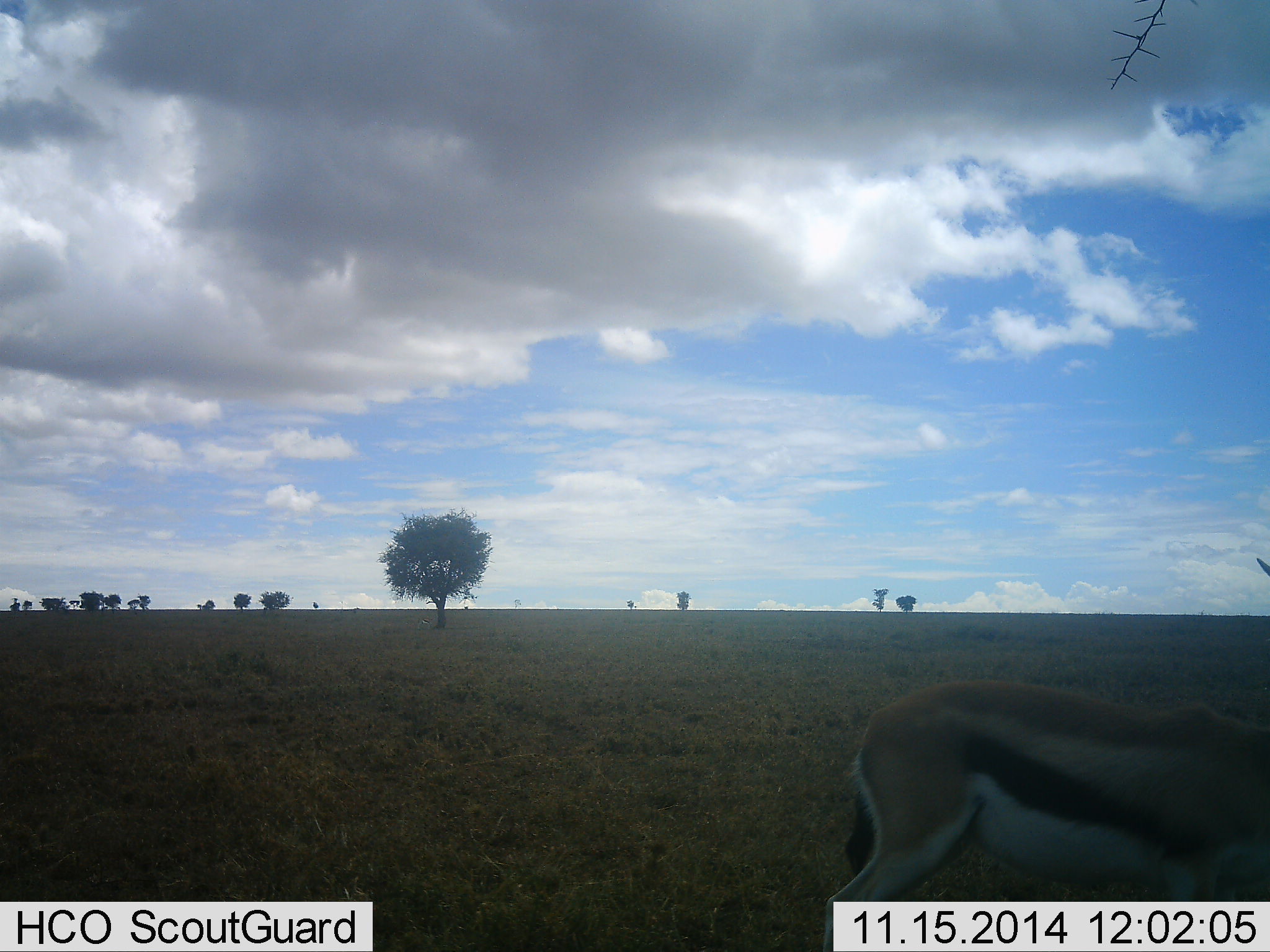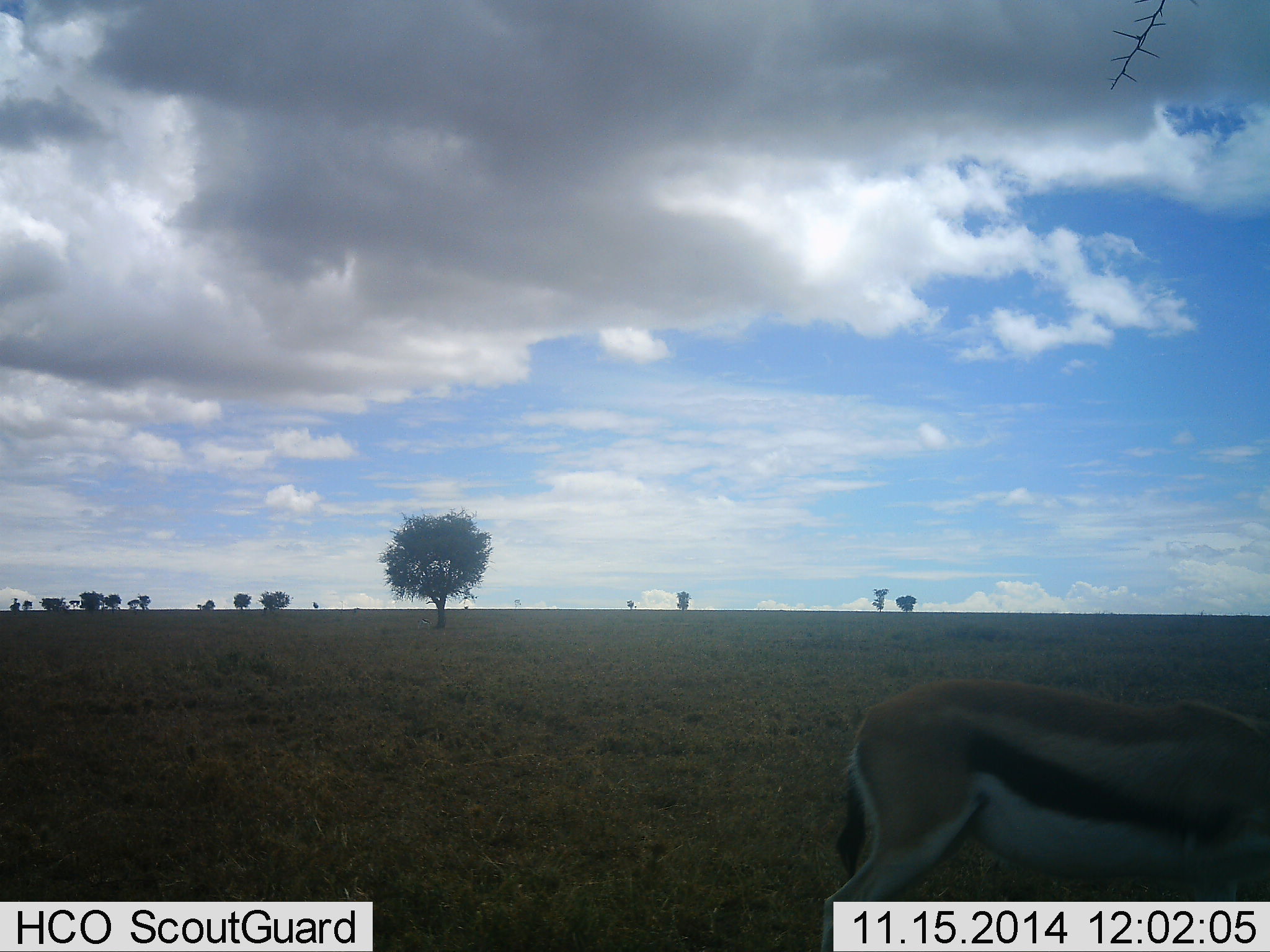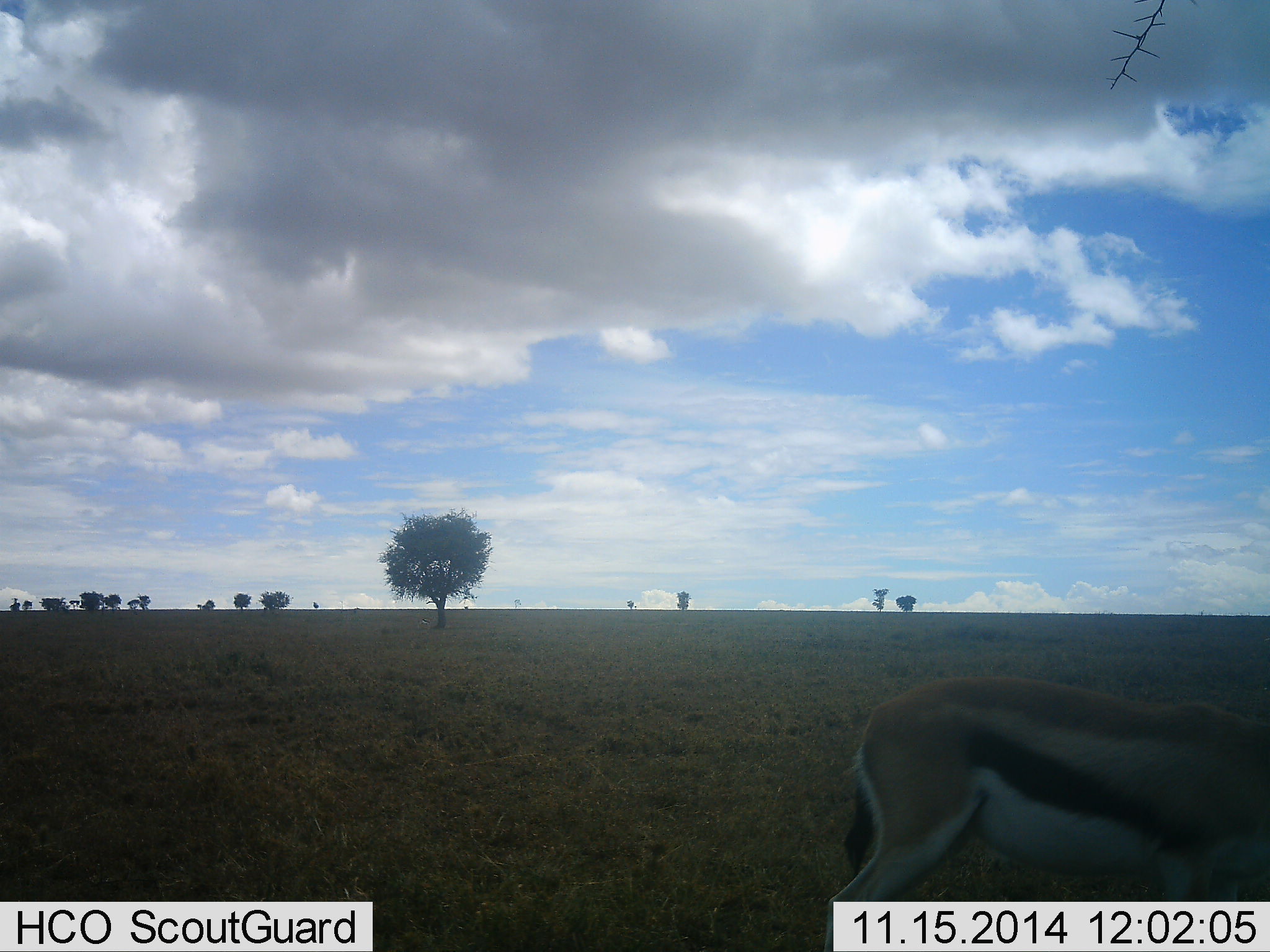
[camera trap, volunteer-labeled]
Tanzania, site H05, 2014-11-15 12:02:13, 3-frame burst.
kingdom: Animalia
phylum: Chordata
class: Mammalia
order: Artiodactyla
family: Bovidae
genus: Eudorcas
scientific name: Eudorcas thomsonii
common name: thomson's gazelle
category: gazellethomsons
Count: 1.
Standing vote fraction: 70%.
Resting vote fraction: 0%.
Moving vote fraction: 10%.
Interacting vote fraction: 0%.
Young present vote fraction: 0%.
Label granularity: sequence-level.